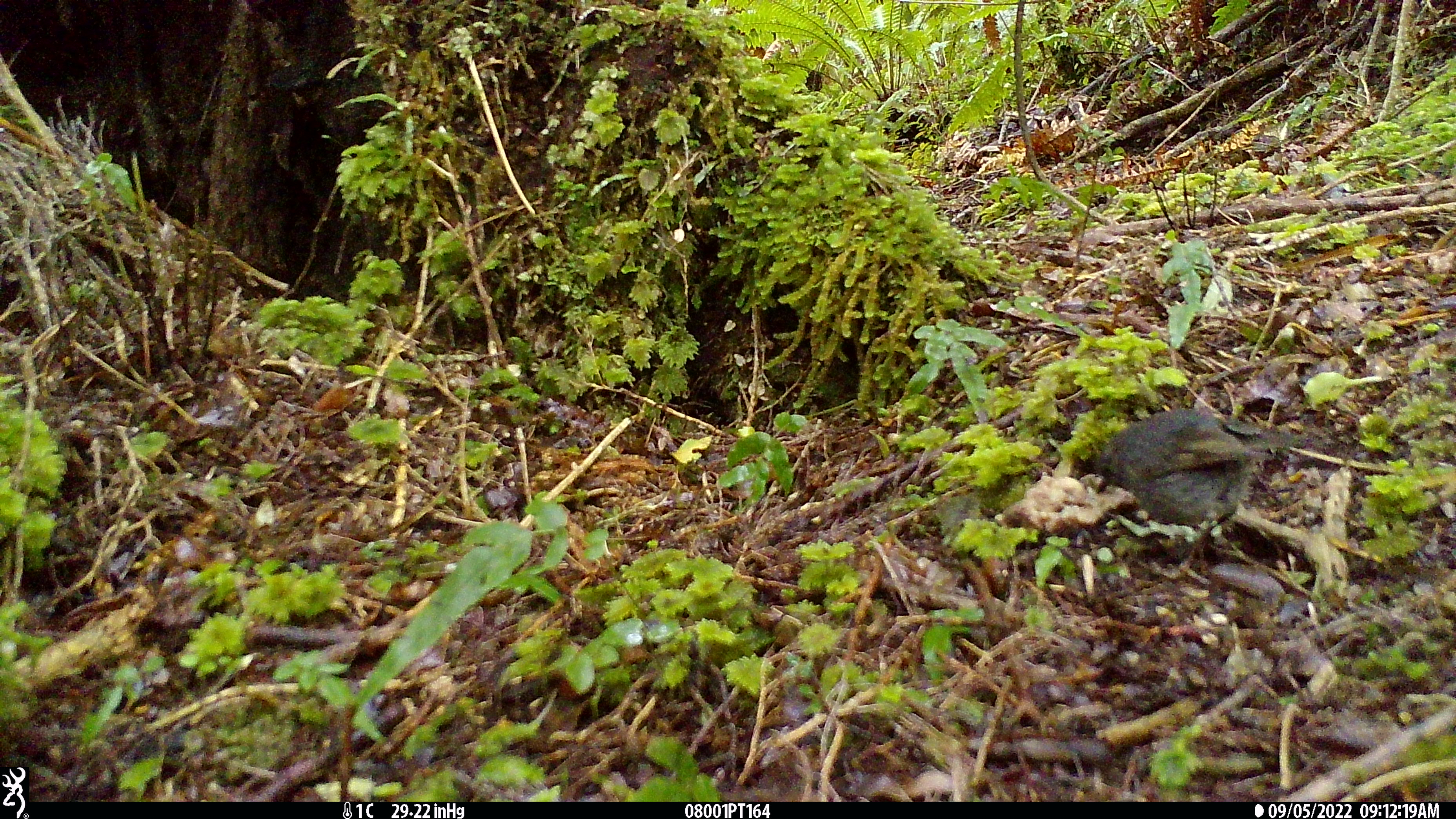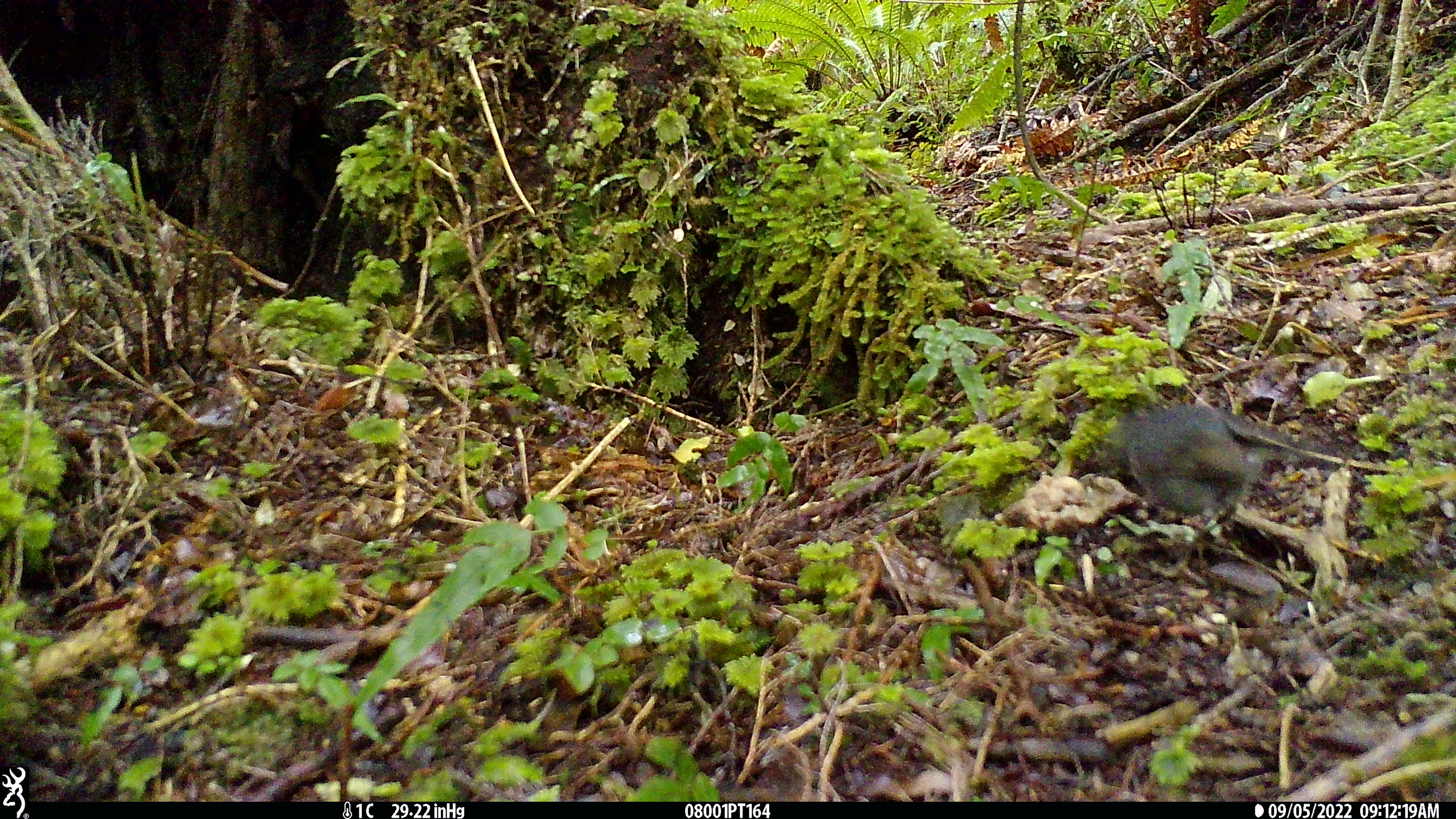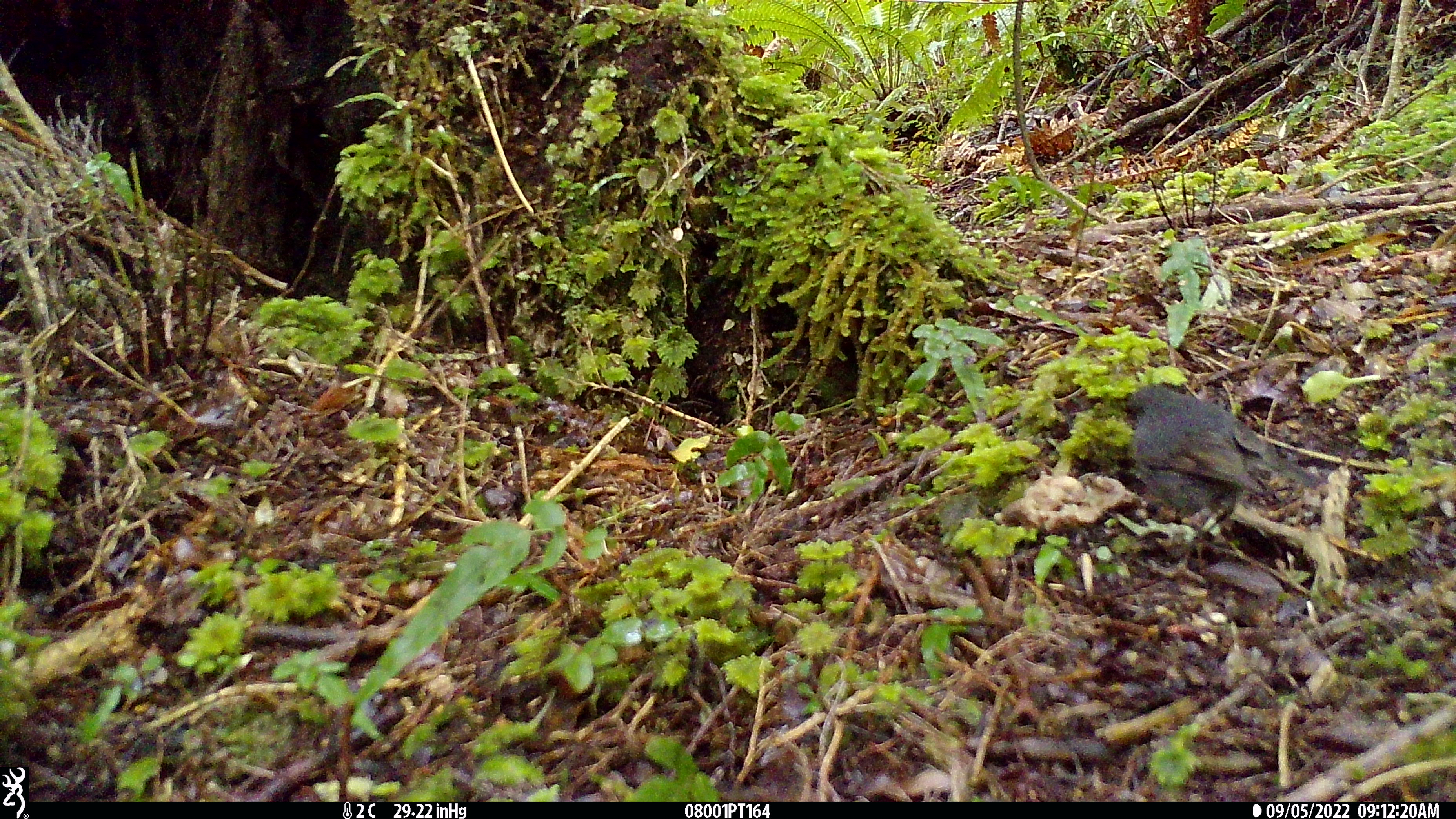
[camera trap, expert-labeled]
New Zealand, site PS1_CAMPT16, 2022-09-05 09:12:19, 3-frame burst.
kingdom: Animalia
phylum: Chordata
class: Aves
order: Passeriformes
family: Petroicidae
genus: Petroica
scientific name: Petroica australis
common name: new zealand robin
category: robin